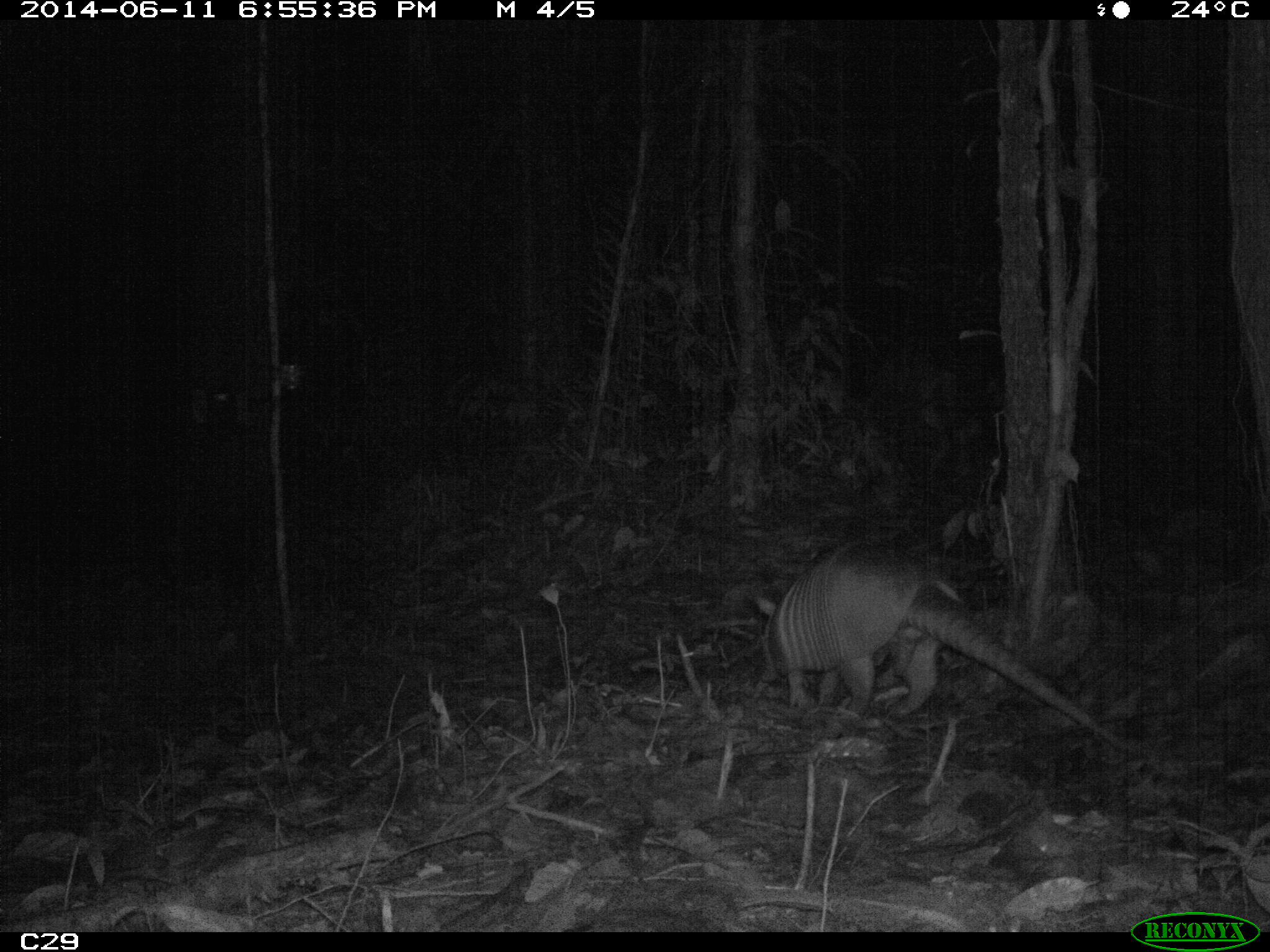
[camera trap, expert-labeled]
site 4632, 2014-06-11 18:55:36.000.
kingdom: Animalia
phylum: Chordata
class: Mammalia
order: Cingulata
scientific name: Cingulata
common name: armadillo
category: unknown armadillo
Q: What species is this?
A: Unknown armadillo (armadillo) (Cingulata).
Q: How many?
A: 1.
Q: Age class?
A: Adult.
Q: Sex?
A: Male.